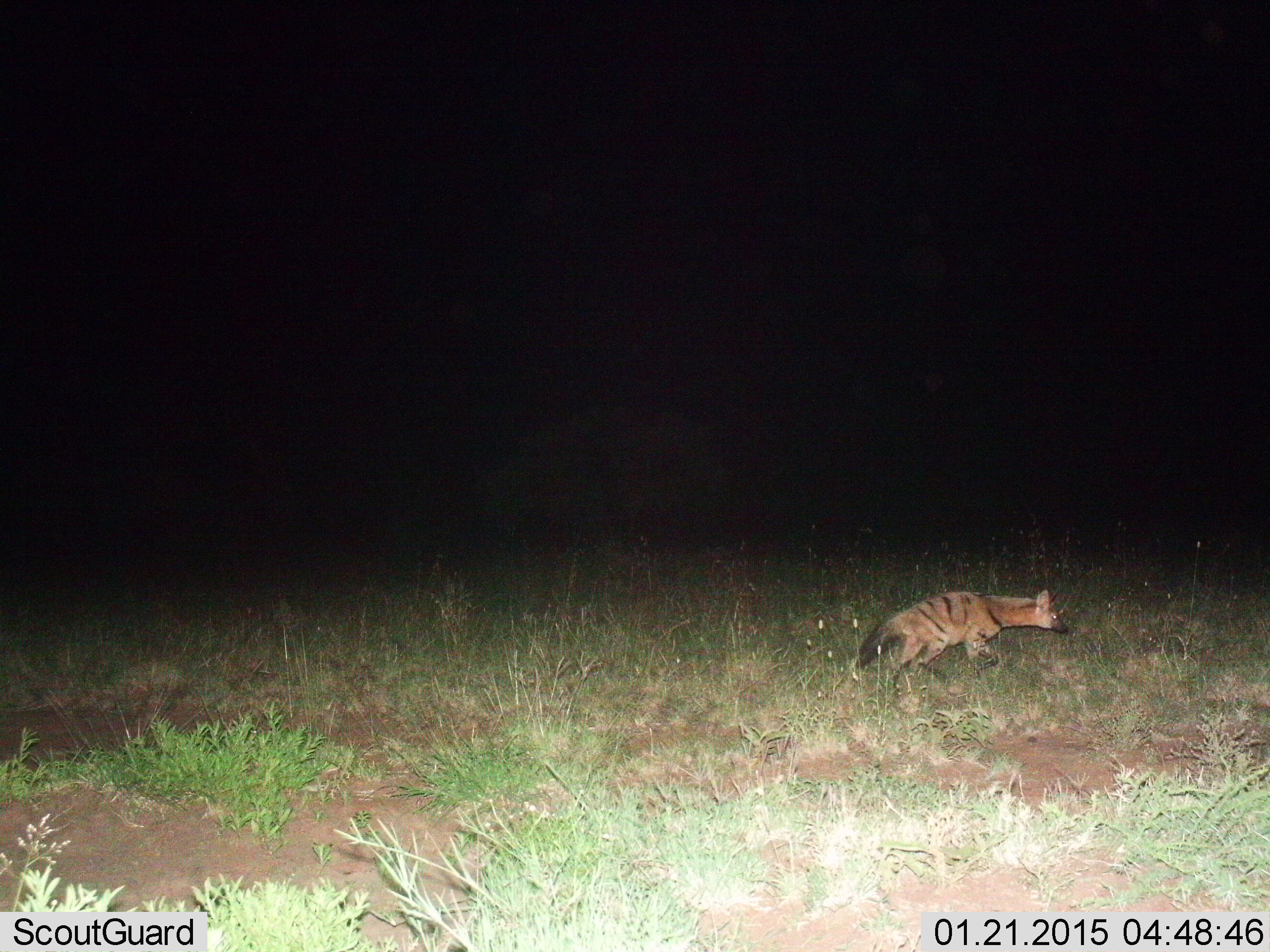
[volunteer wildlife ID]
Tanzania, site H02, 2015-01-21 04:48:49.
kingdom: Animalia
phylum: Chordata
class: Mammalia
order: Carnivora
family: Hyaenidae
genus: Hyaena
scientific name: Hyaena hyaena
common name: striped hyena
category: hyenastriped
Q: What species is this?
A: Hyenastriped (striped hyena) (Hyaena hyaena).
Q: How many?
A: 1.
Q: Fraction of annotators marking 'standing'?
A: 10%.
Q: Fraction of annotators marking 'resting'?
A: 0%.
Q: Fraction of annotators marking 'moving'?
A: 90%.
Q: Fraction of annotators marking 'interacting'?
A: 0%.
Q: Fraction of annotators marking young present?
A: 0%.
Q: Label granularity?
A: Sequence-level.